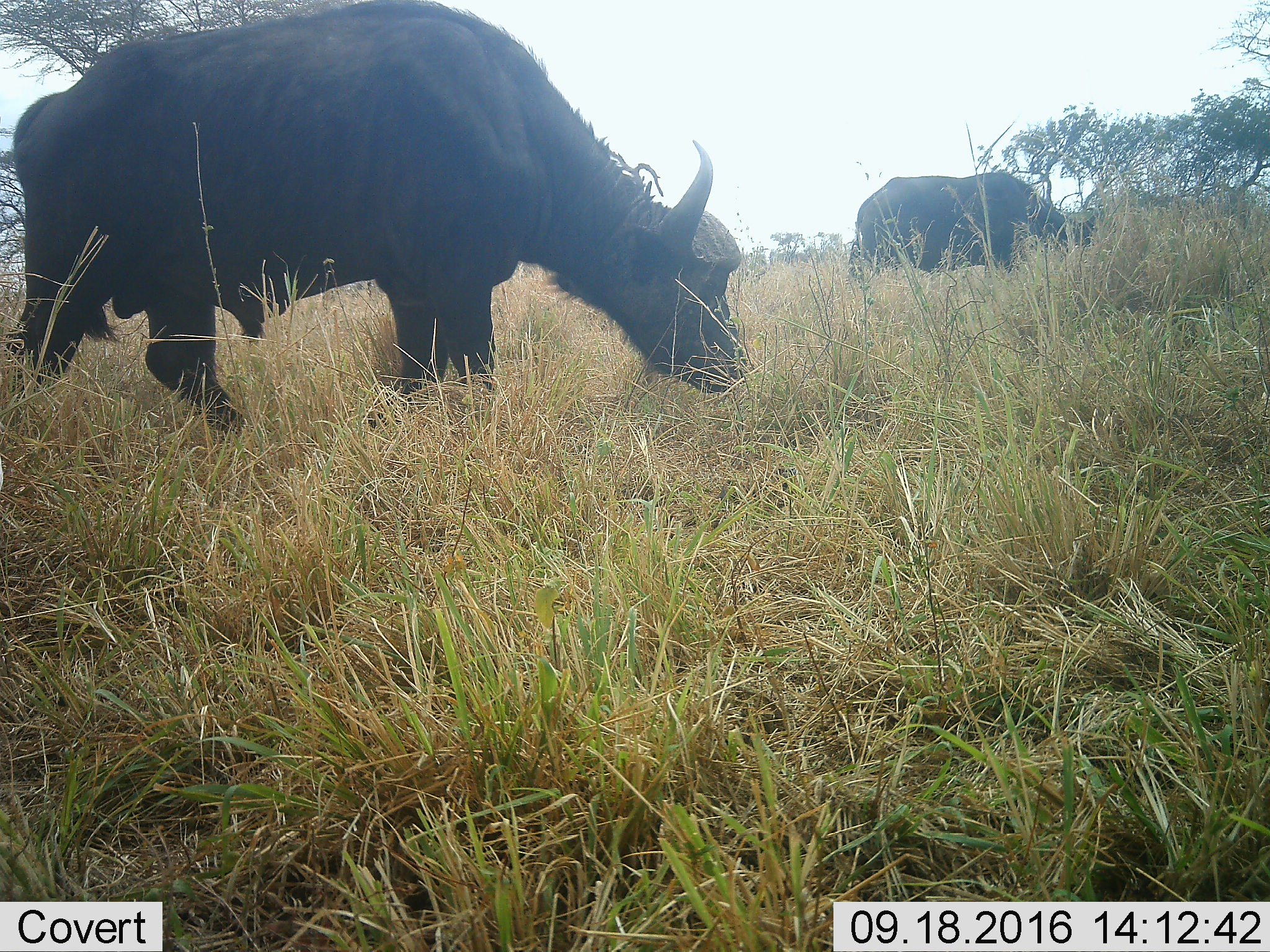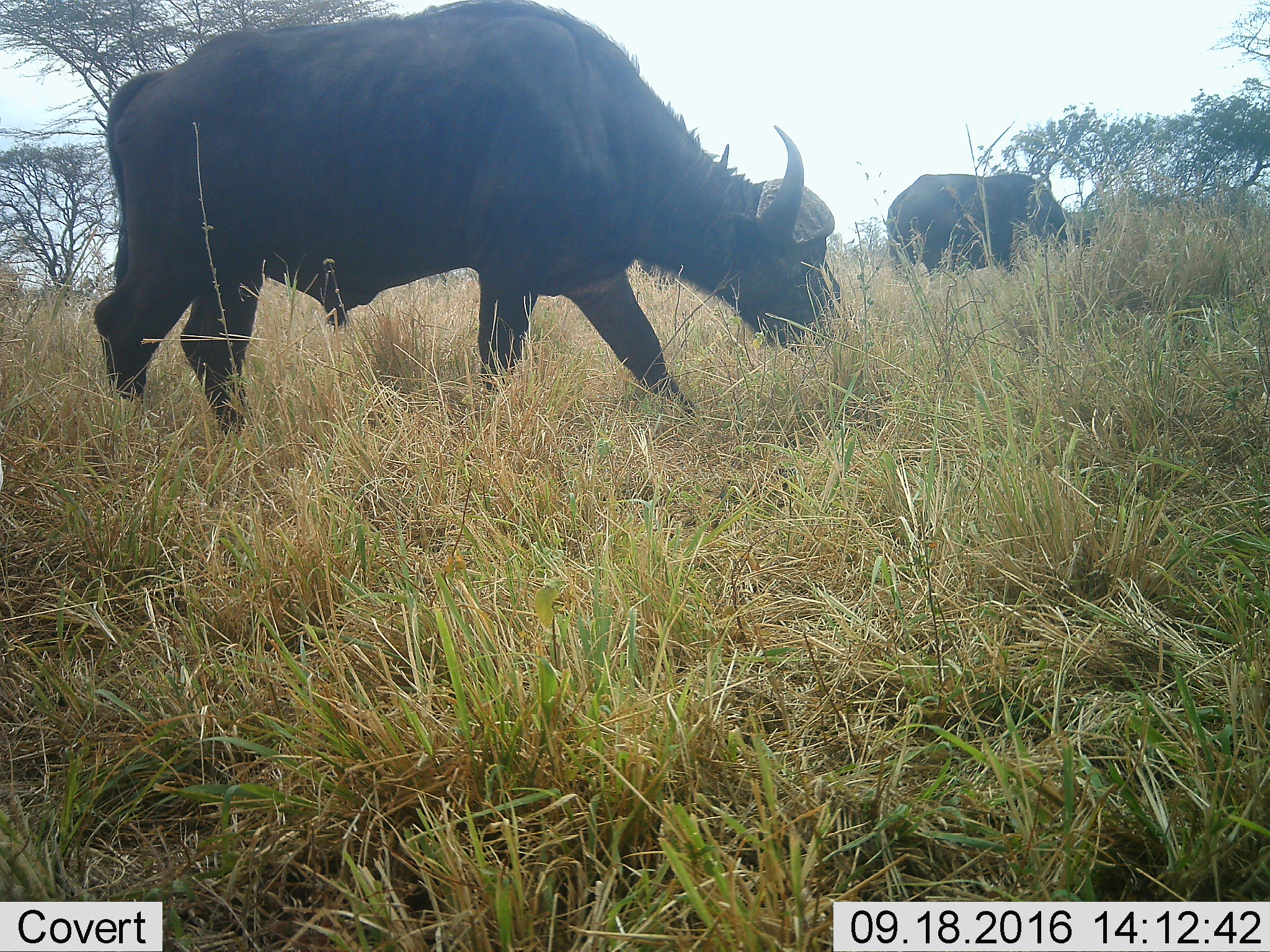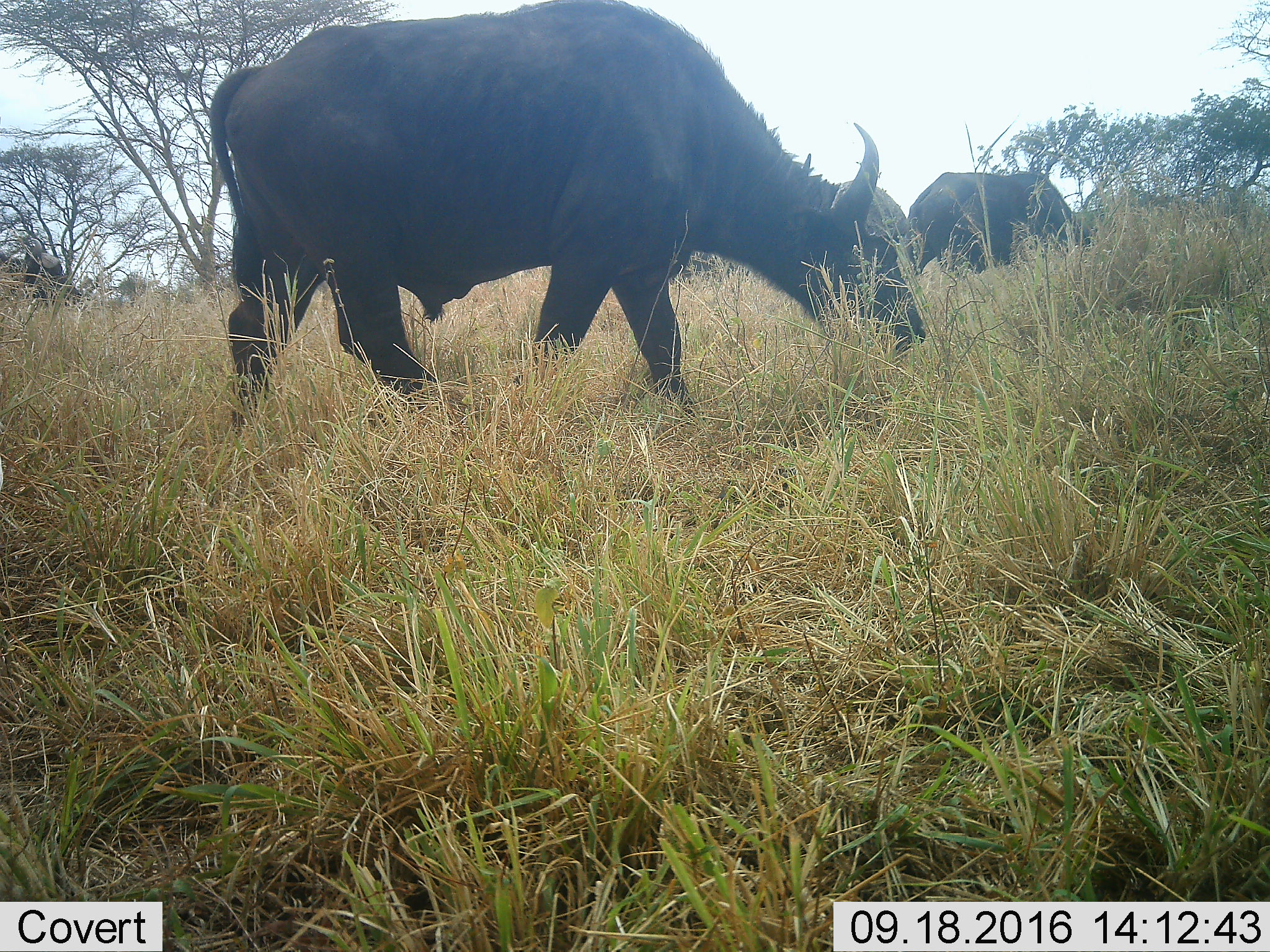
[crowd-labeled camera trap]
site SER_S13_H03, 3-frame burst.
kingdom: Animalia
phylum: Chordata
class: Mammalia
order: Artiodactyla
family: Bovidae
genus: Syncerus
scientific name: Syncerus caffer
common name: african buffalo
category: buffalo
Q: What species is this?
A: Buffalo (african buffalo) (Syncerus caffer).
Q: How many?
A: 2.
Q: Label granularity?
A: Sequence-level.